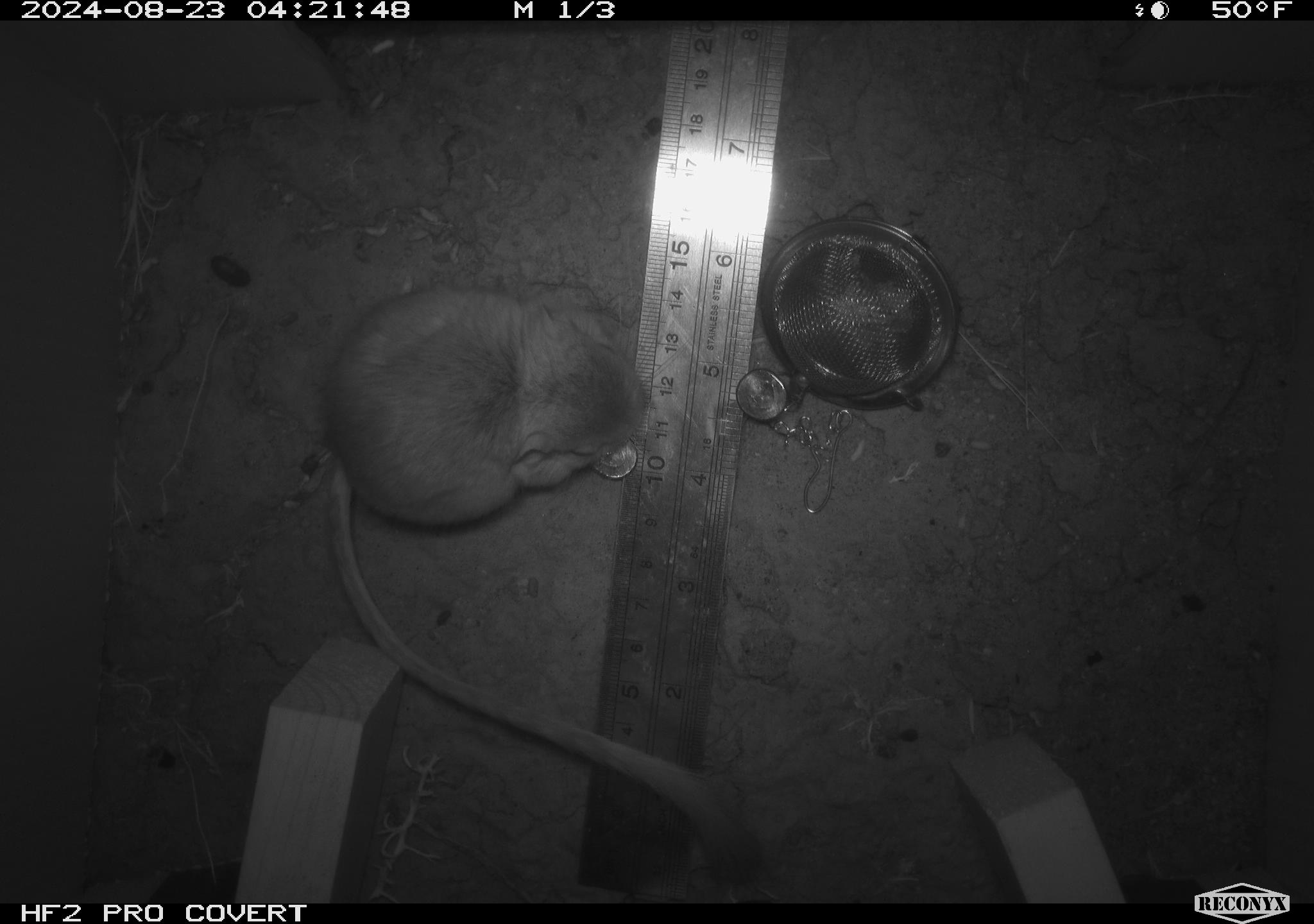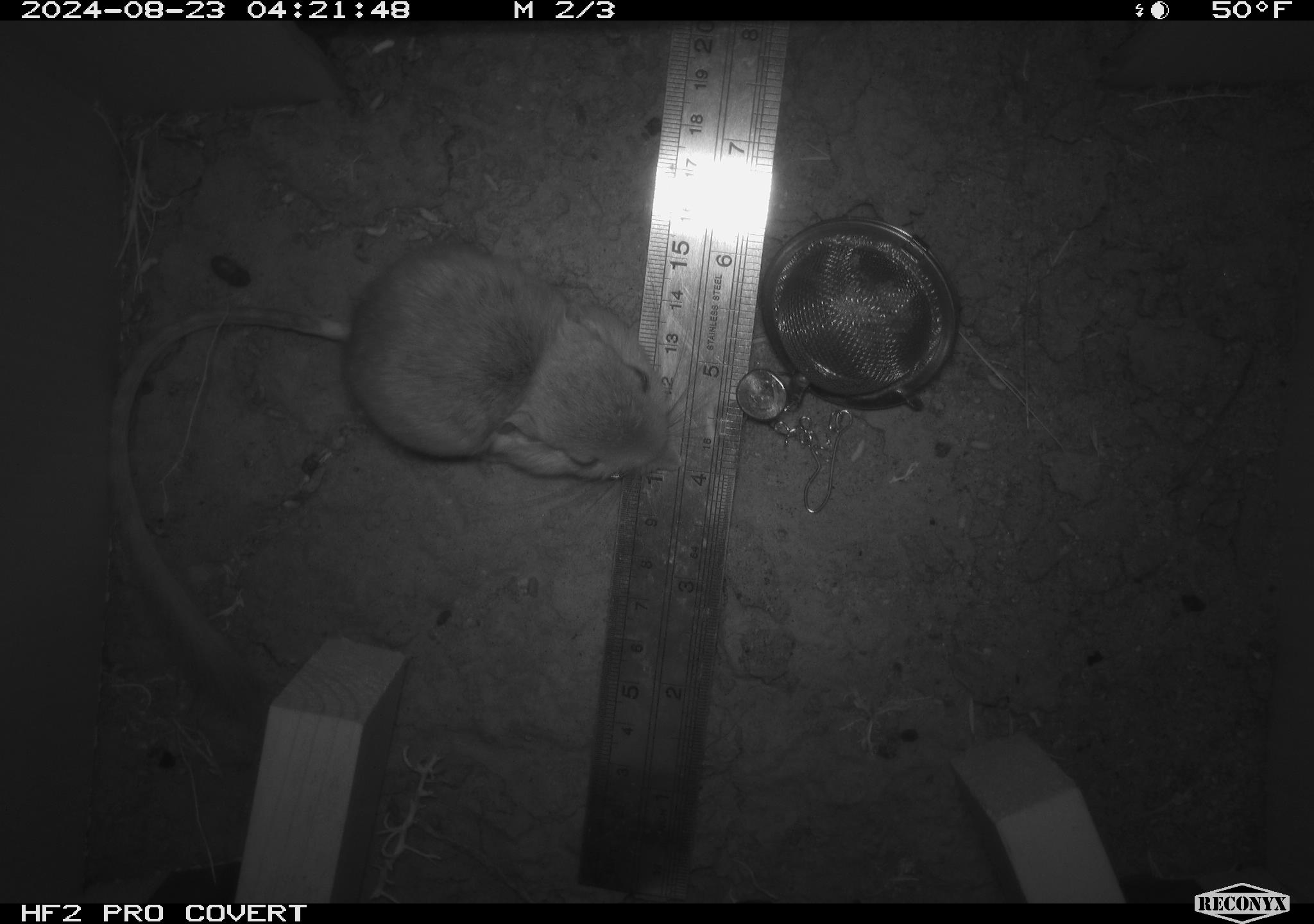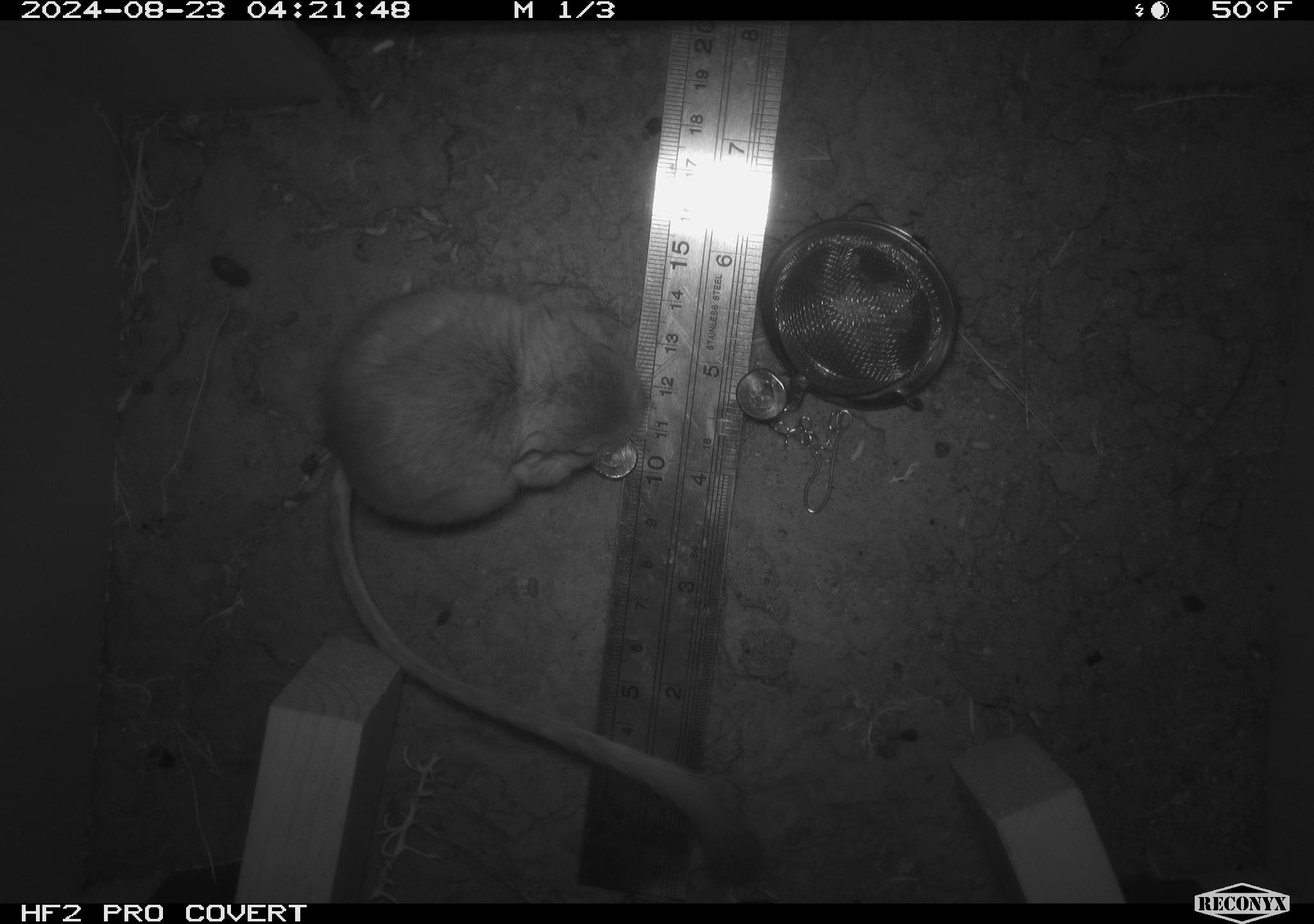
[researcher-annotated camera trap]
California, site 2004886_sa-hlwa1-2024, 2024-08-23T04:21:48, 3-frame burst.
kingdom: Animalia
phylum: Chordata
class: Mammalia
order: Rodentia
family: Heteromyidae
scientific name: Heteromyidae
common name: kangaroo rats and pocket mice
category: heteromyidae family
Heteromyidae family (kangaroo rats and pocket mice) (Heteromyidae).